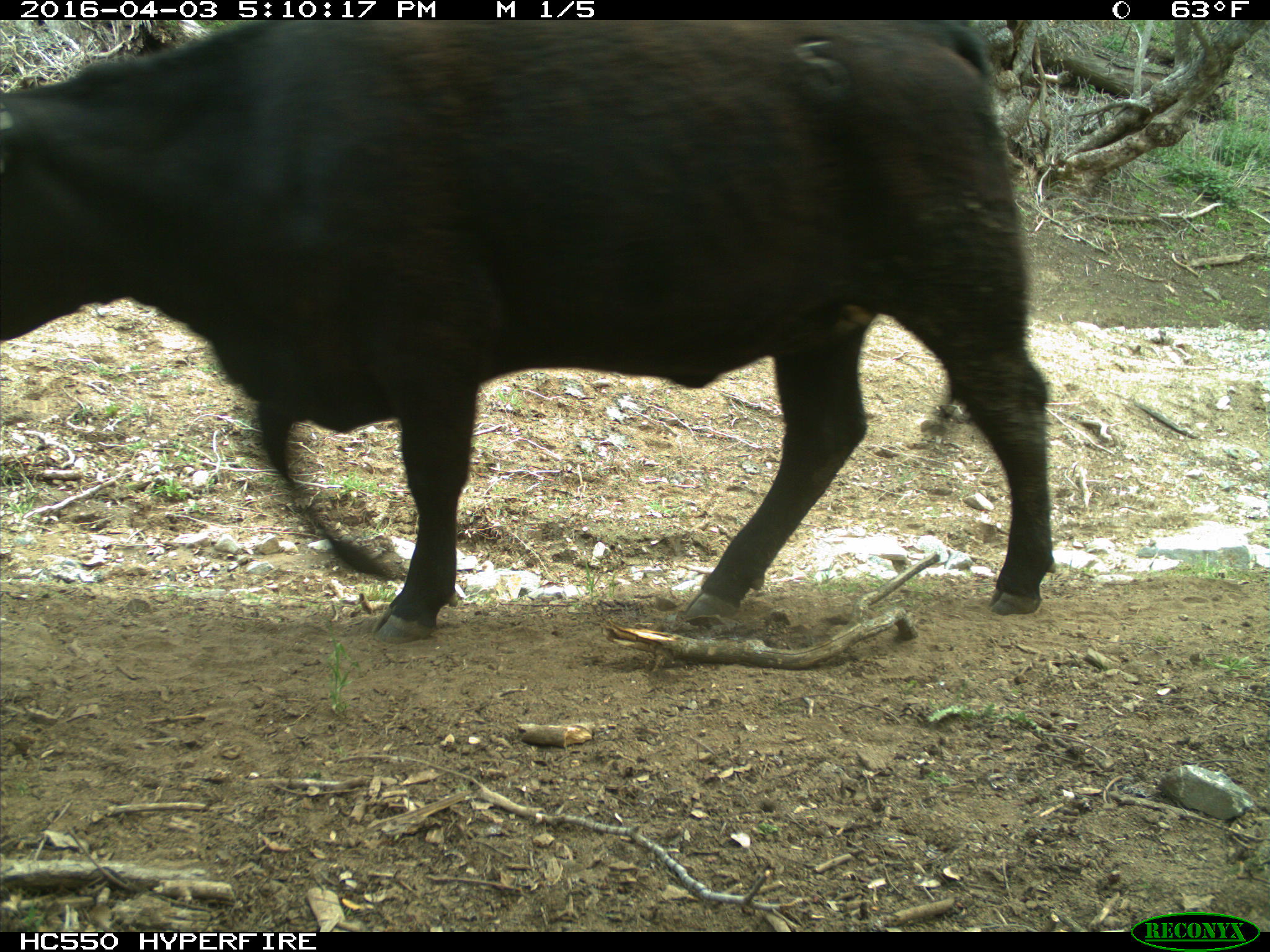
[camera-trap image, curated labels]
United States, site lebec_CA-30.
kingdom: Animalia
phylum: Chordata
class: Mammalia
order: Artiodactyla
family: Bovidae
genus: Bos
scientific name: Bos taurus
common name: domestic cow